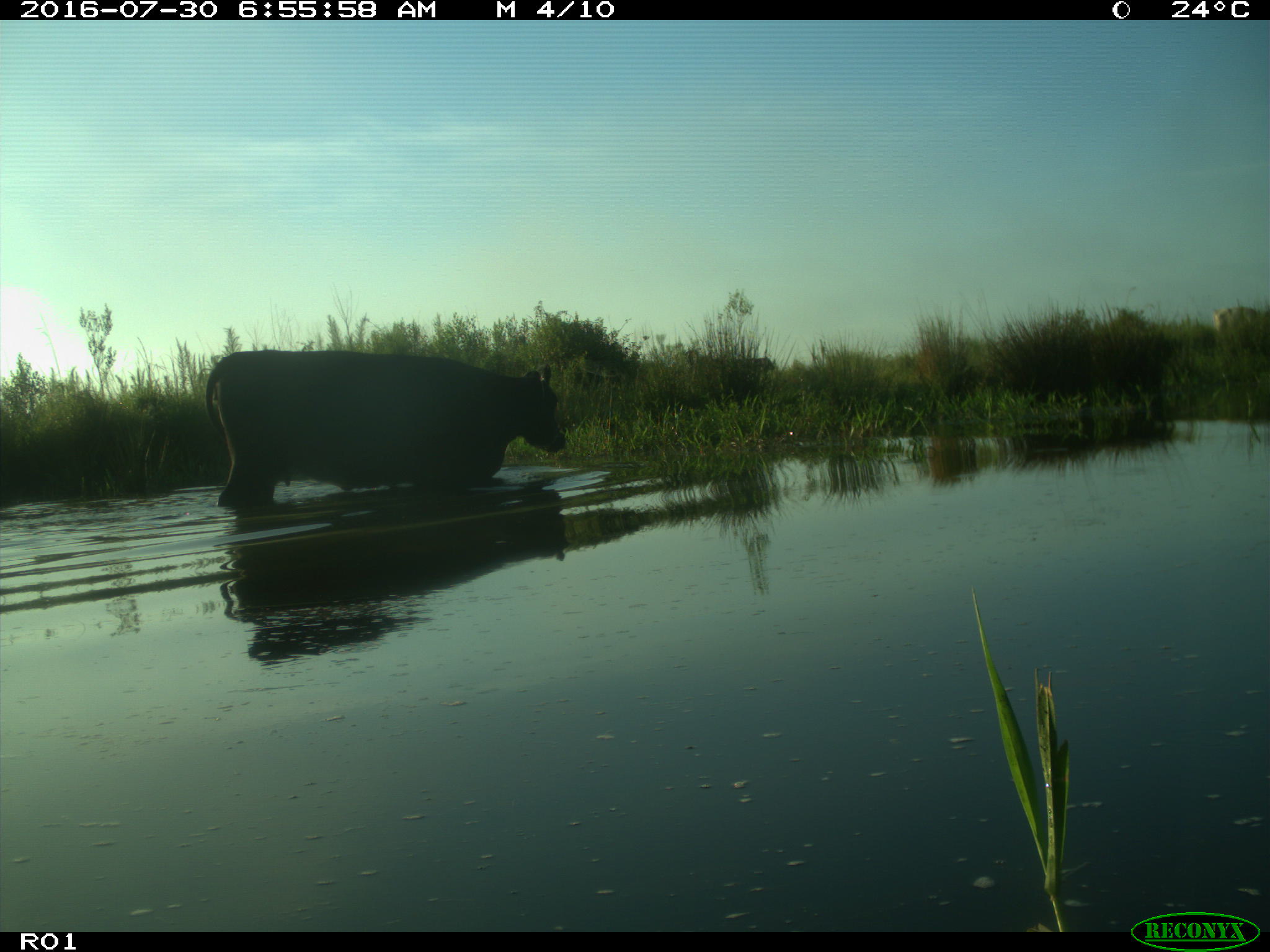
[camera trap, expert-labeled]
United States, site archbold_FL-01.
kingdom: Animalia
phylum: Chordata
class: Mammalia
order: Artiodactyla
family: Bovidae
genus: Bos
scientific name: Bos taurus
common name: domestic cow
Bos taurus (domestic cow).